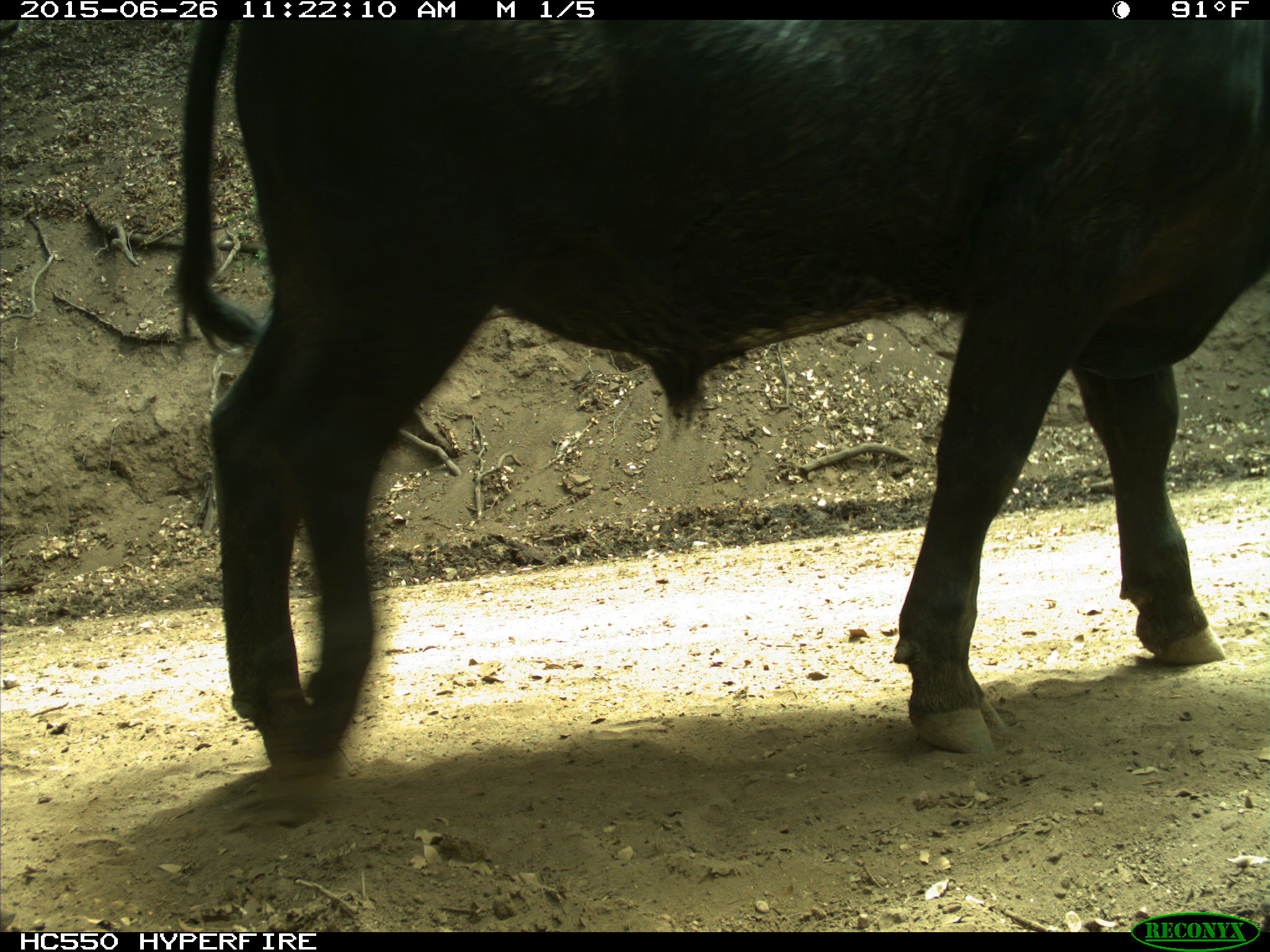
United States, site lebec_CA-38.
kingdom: Animalia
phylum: Chordata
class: Mammalia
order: Artiodactyla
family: Bovidae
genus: Bos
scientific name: Bos taurus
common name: domestic cow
Bos taurus (domestic cow).